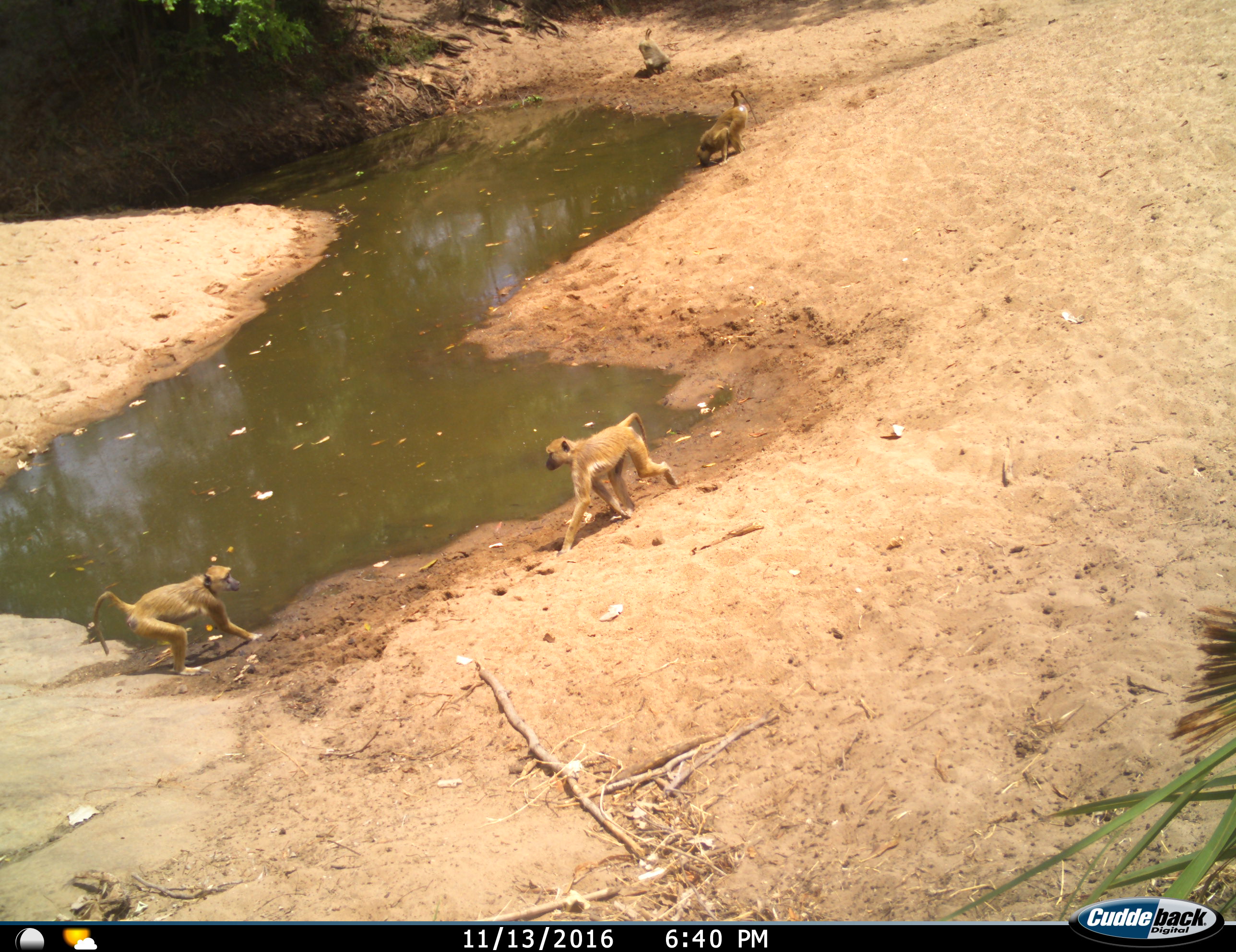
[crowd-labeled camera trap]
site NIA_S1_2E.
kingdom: Animalia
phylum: Chordata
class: Mammalia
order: Primates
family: Cercopithecidae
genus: Papio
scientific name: Papio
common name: baboon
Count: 4.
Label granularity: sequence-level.